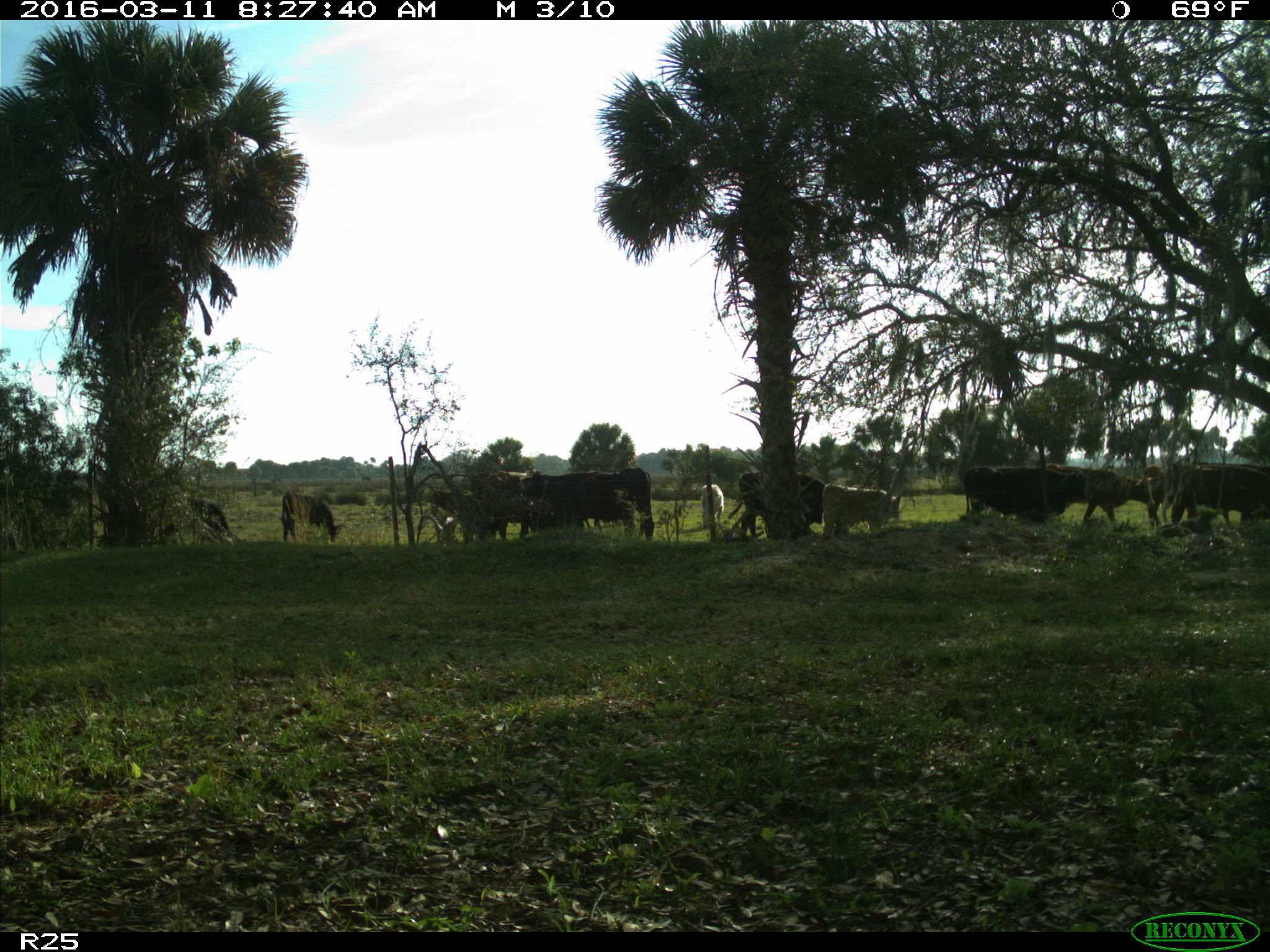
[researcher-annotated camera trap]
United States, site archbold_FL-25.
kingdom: Animalia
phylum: Chordata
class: Mammalia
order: Artiodactyla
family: Bovidae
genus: Bos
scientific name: Bos taurus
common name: domestic cow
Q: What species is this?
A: Bos taurus (domestic cow).